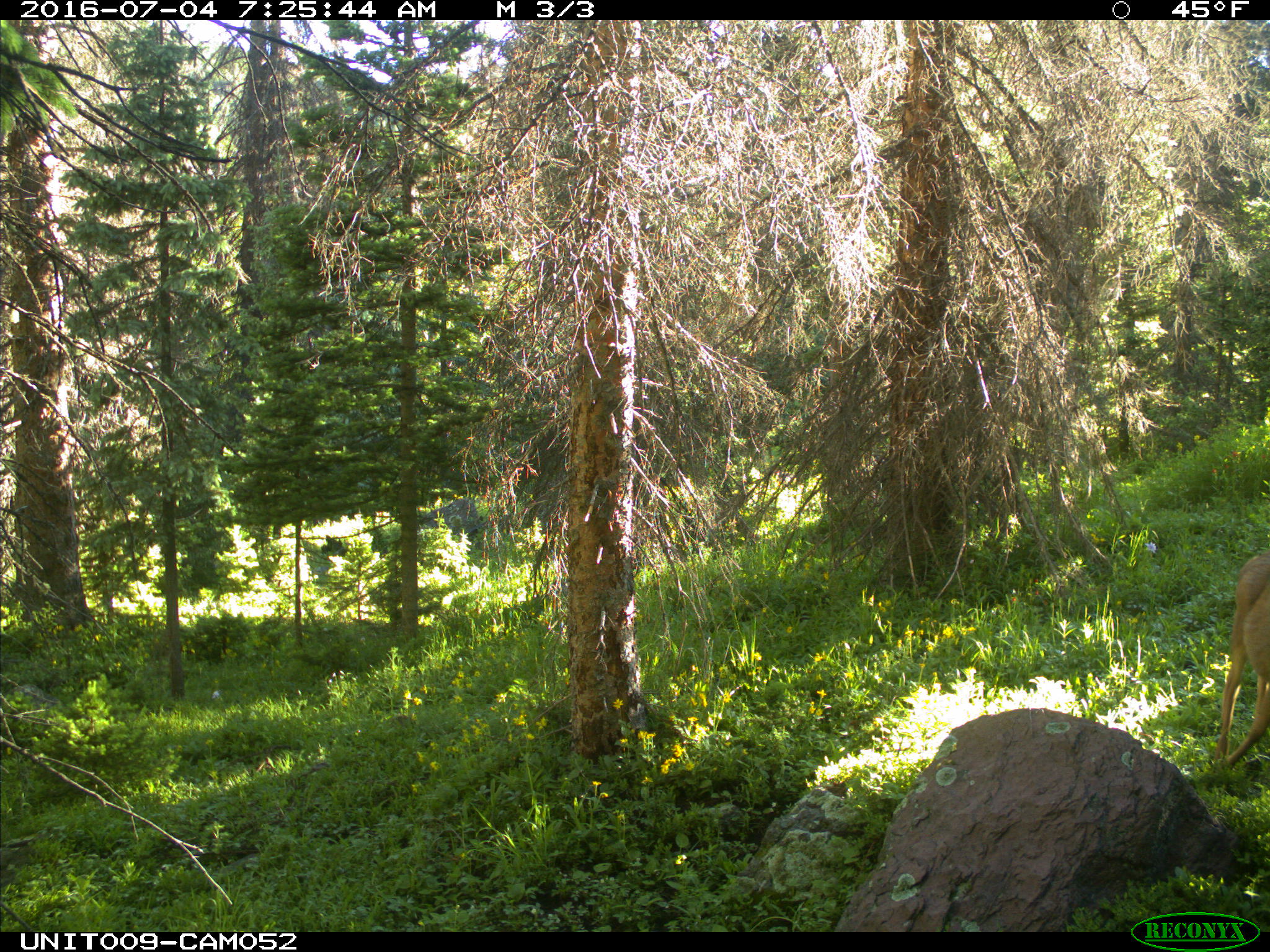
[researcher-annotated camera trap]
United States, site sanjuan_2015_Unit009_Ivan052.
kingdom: Animalia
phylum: Chordata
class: Mammalia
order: Artiodactyla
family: Cervidae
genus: Odocoileus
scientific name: Odocoileus hemionus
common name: mule deer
Odocoileus hemionus (mule deer).